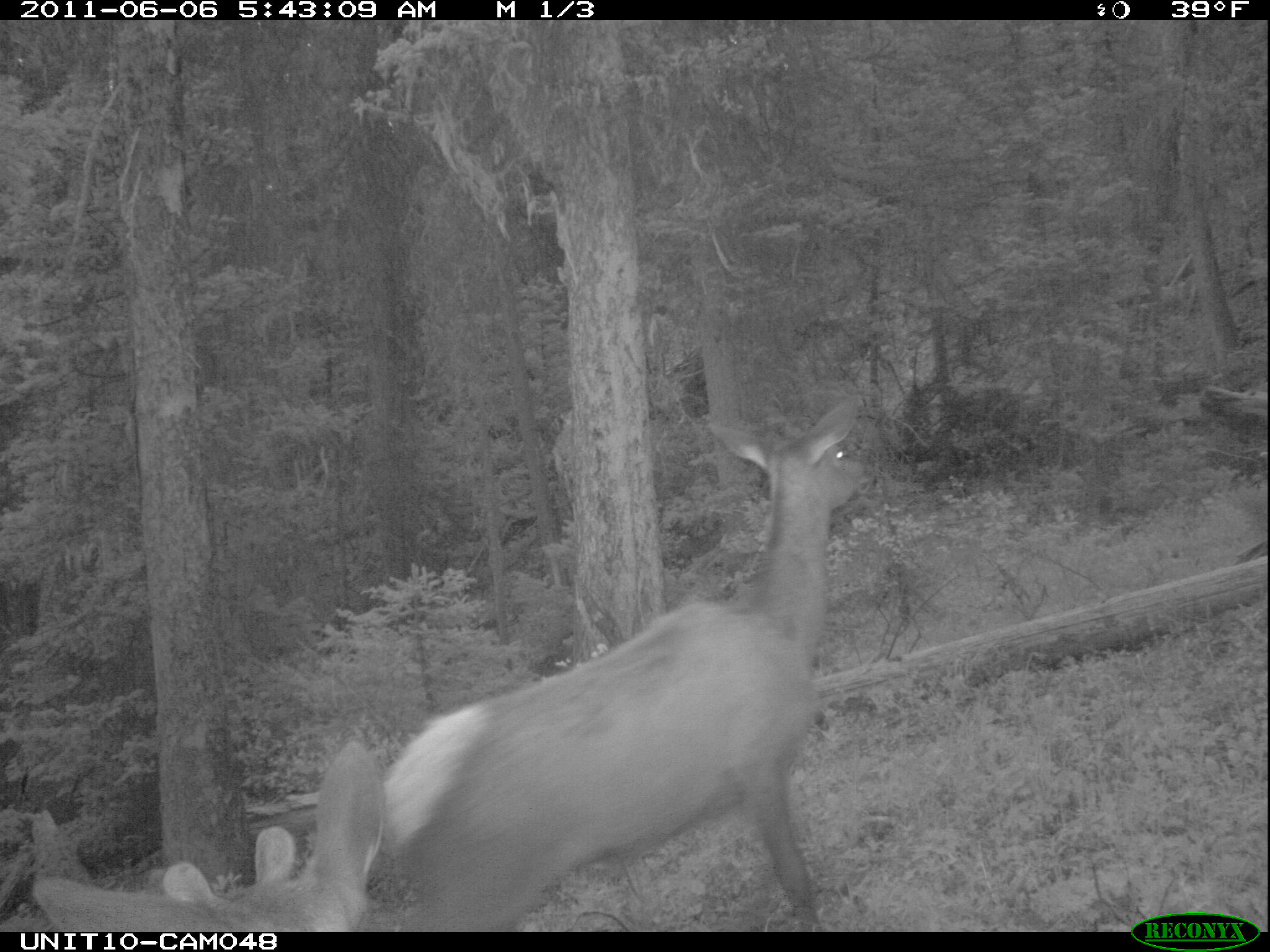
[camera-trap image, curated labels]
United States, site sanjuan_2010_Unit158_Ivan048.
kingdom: Animalia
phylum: Chordata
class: Mammalia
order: Artiodactyla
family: Cervidae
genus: Cervus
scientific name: Cervus elaphus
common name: red deer